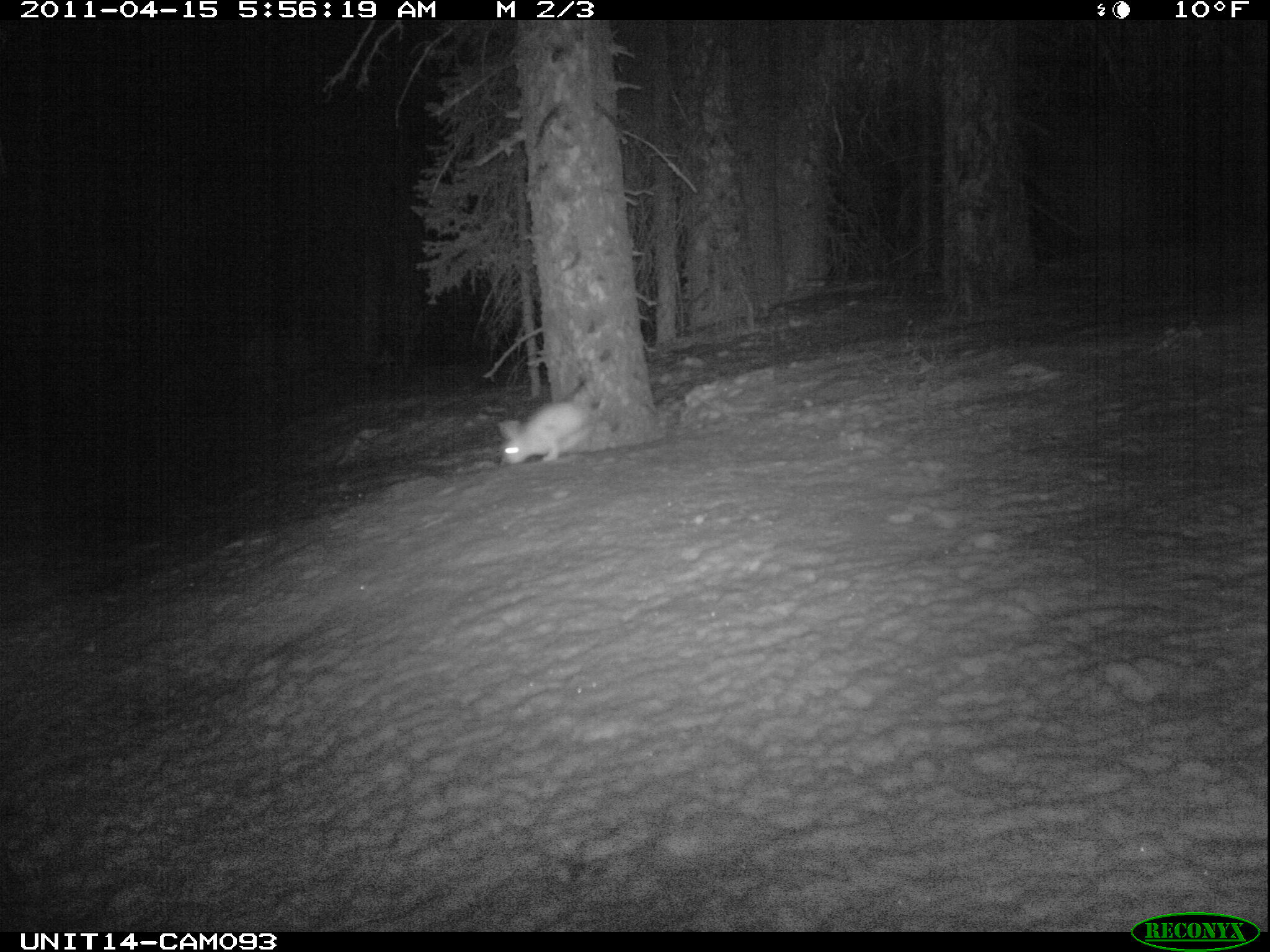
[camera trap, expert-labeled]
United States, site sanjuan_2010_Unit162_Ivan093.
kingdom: Animalia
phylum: Chordata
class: Mammalia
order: Lagomorpha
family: Leporidae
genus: Lepus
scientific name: Lepus americanus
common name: snowshoe hare